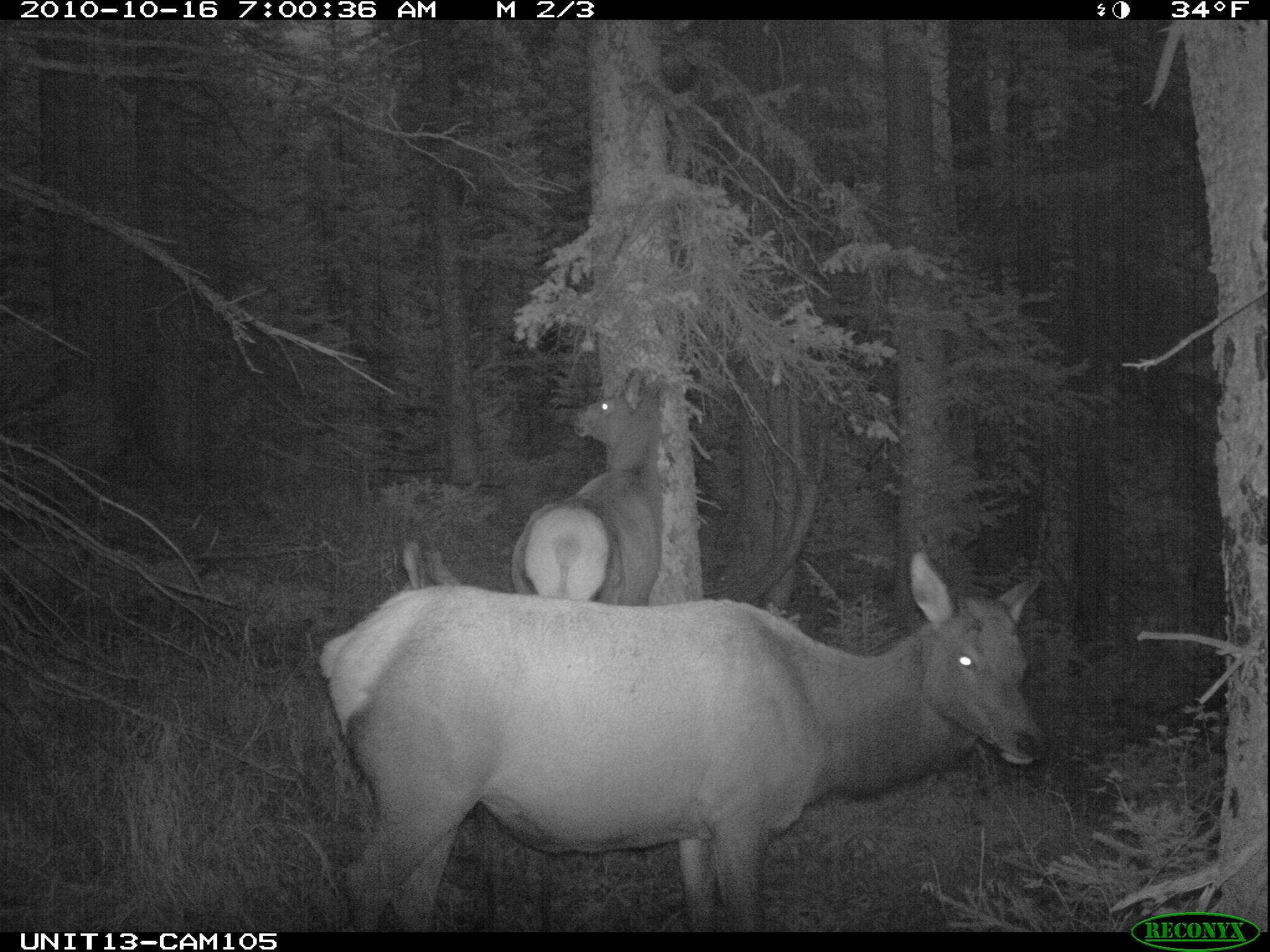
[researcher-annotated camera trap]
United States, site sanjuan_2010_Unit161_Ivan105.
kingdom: Animalia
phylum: Chordata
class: Mammalia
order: Artiodactyla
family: Cervidae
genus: Cervus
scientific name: Cervus elaphus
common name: red deer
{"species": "Cervus elaphus (red deer)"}